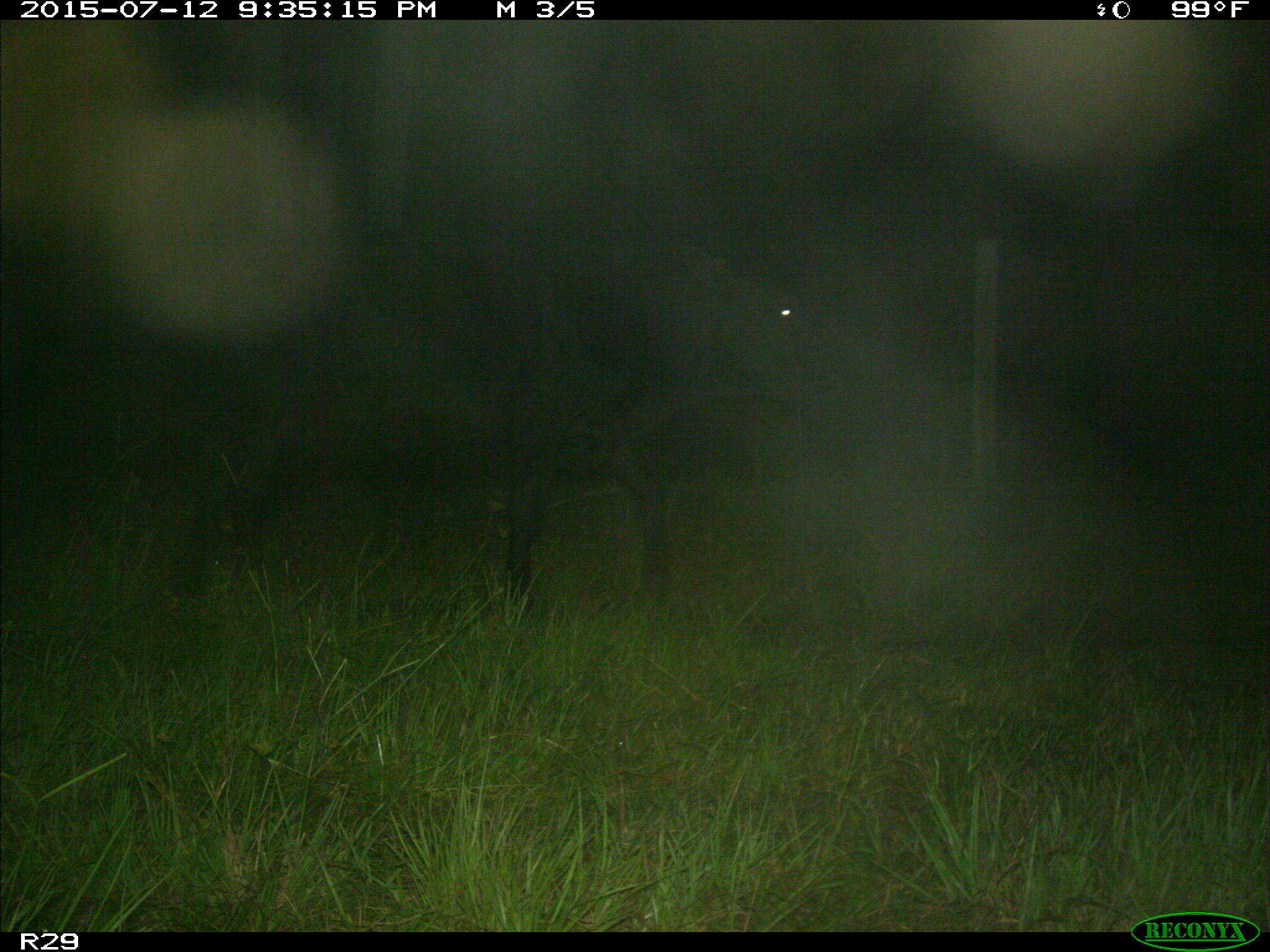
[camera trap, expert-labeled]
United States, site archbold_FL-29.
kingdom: Animalia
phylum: Chordata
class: Mammalia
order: Artiodactyla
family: Bovidae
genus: Bos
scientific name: Bos taurus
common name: domestic cow